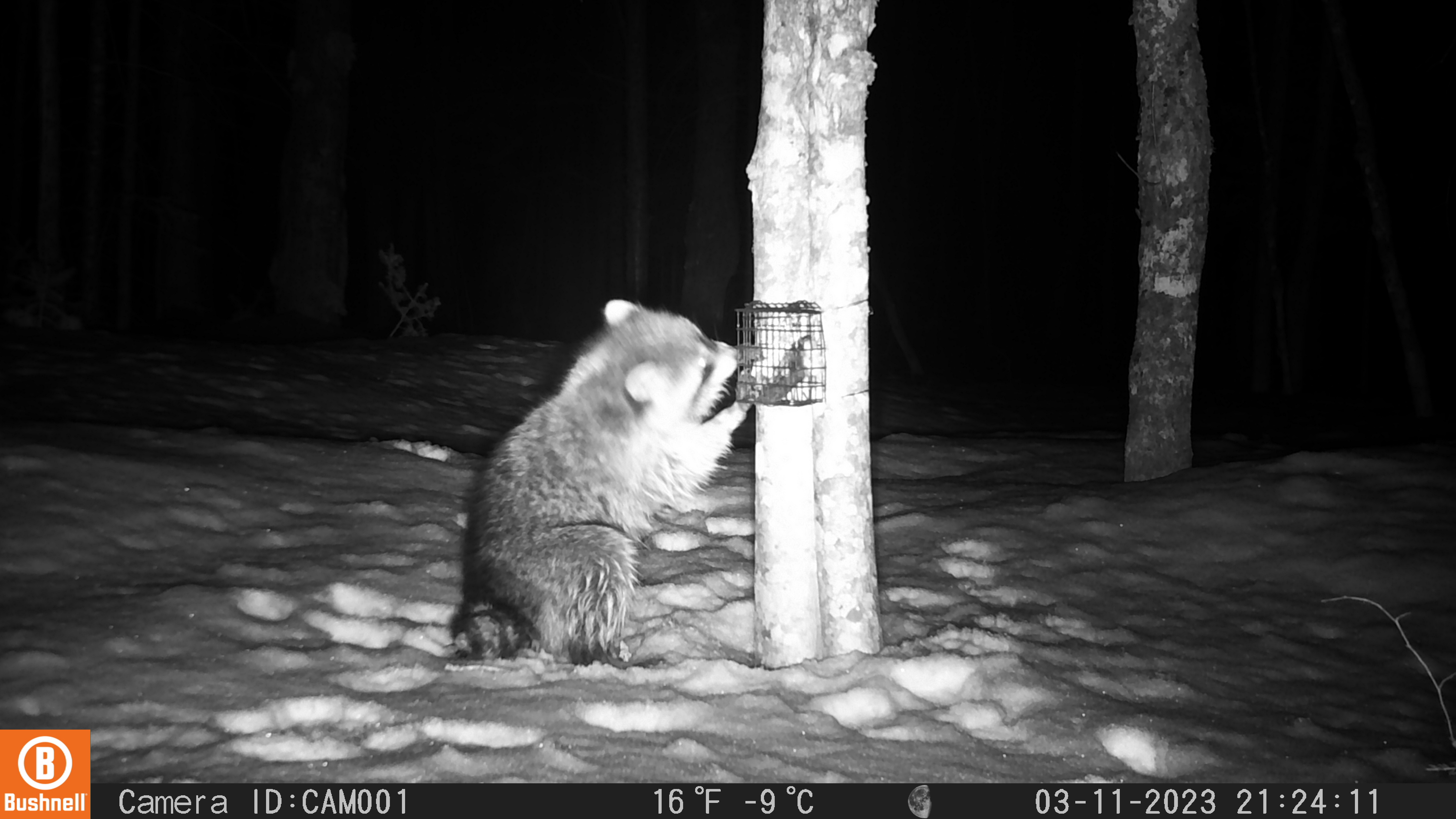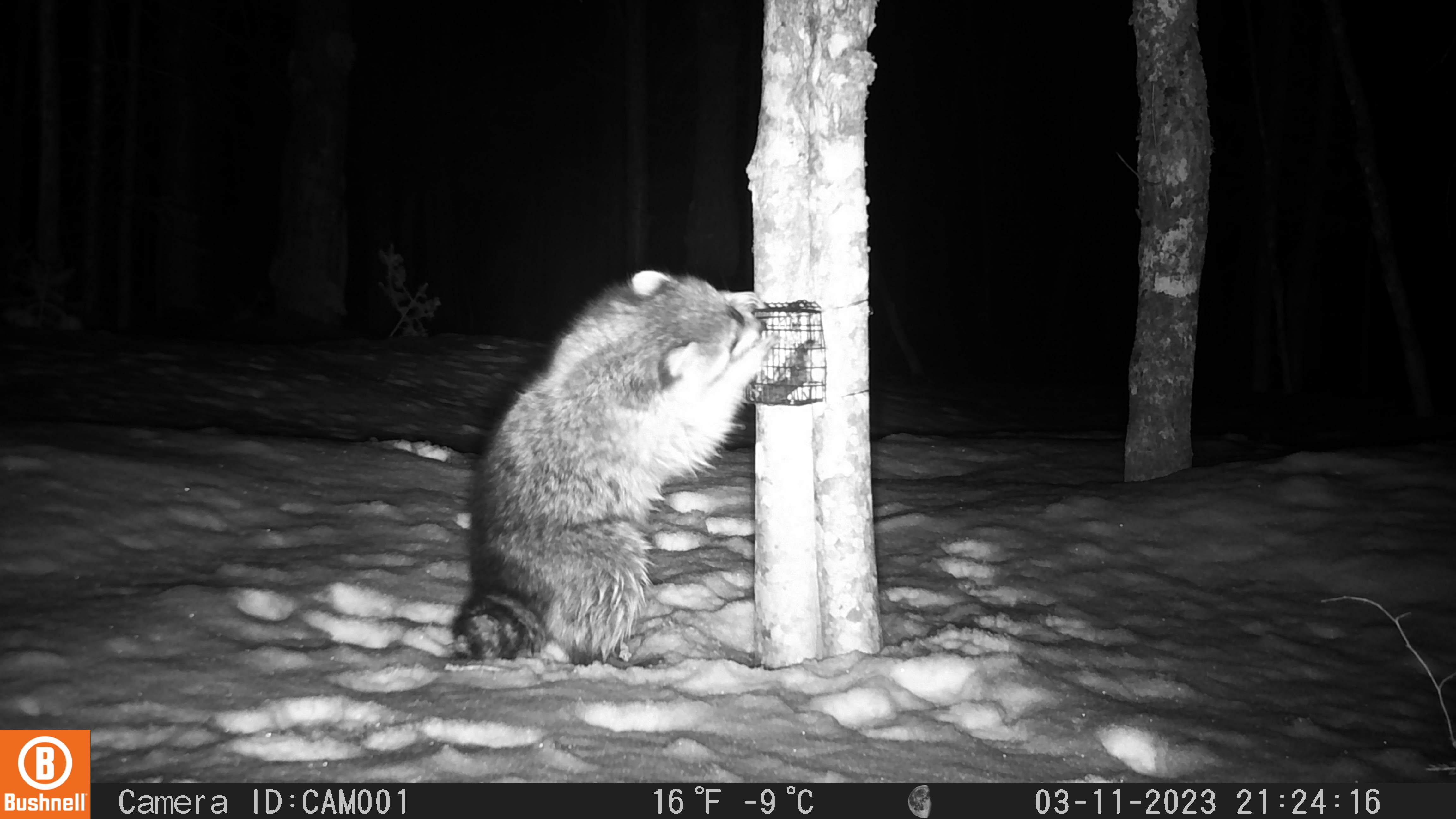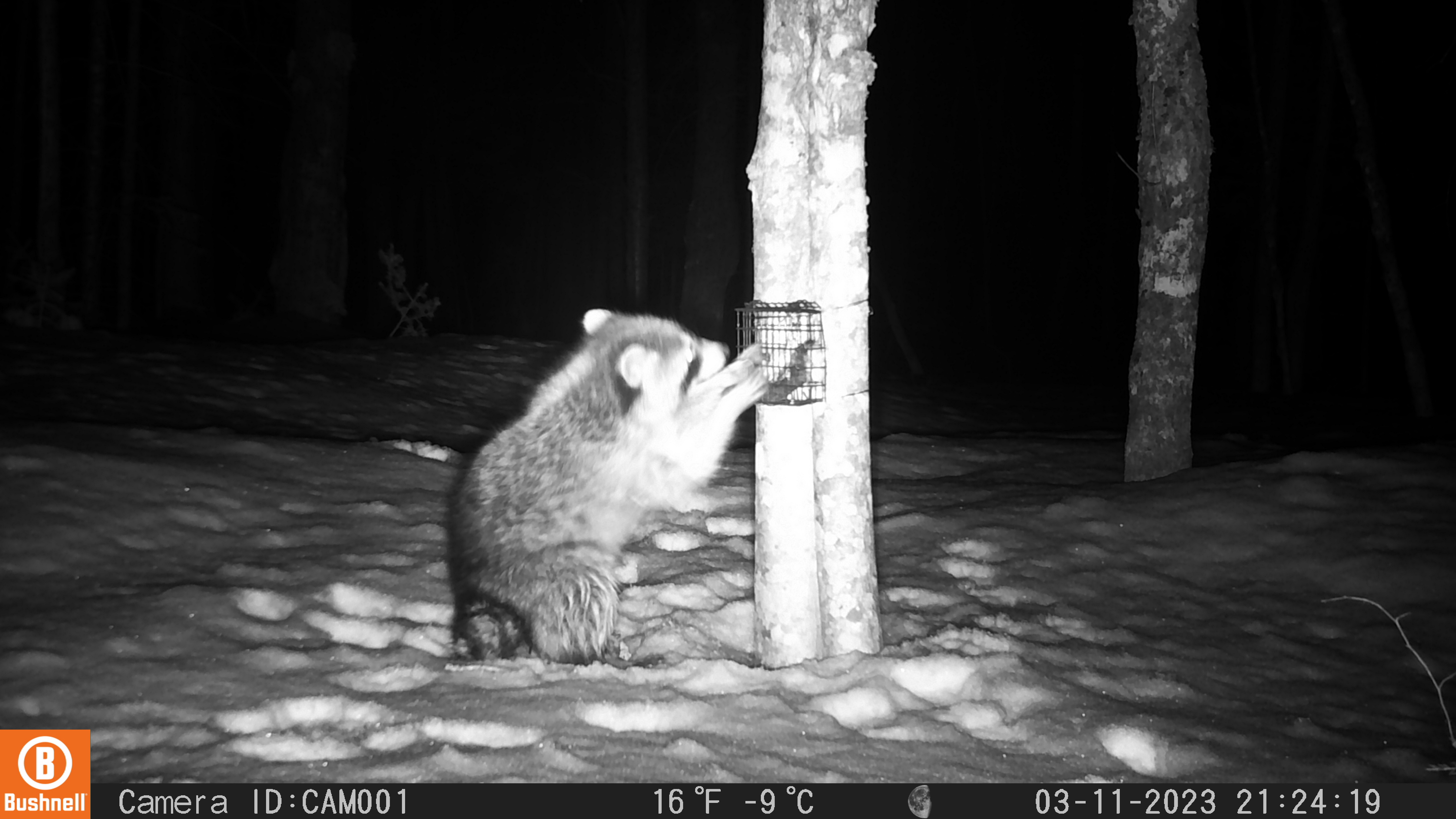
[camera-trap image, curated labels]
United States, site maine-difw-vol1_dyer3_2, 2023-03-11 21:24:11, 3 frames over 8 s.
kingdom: Animalia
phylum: Chordata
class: Mammalia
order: Carnivora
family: Procyonidae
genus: Procyon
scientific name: Procyon lotor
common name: raccoon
Raccoon (Procyon lotor).